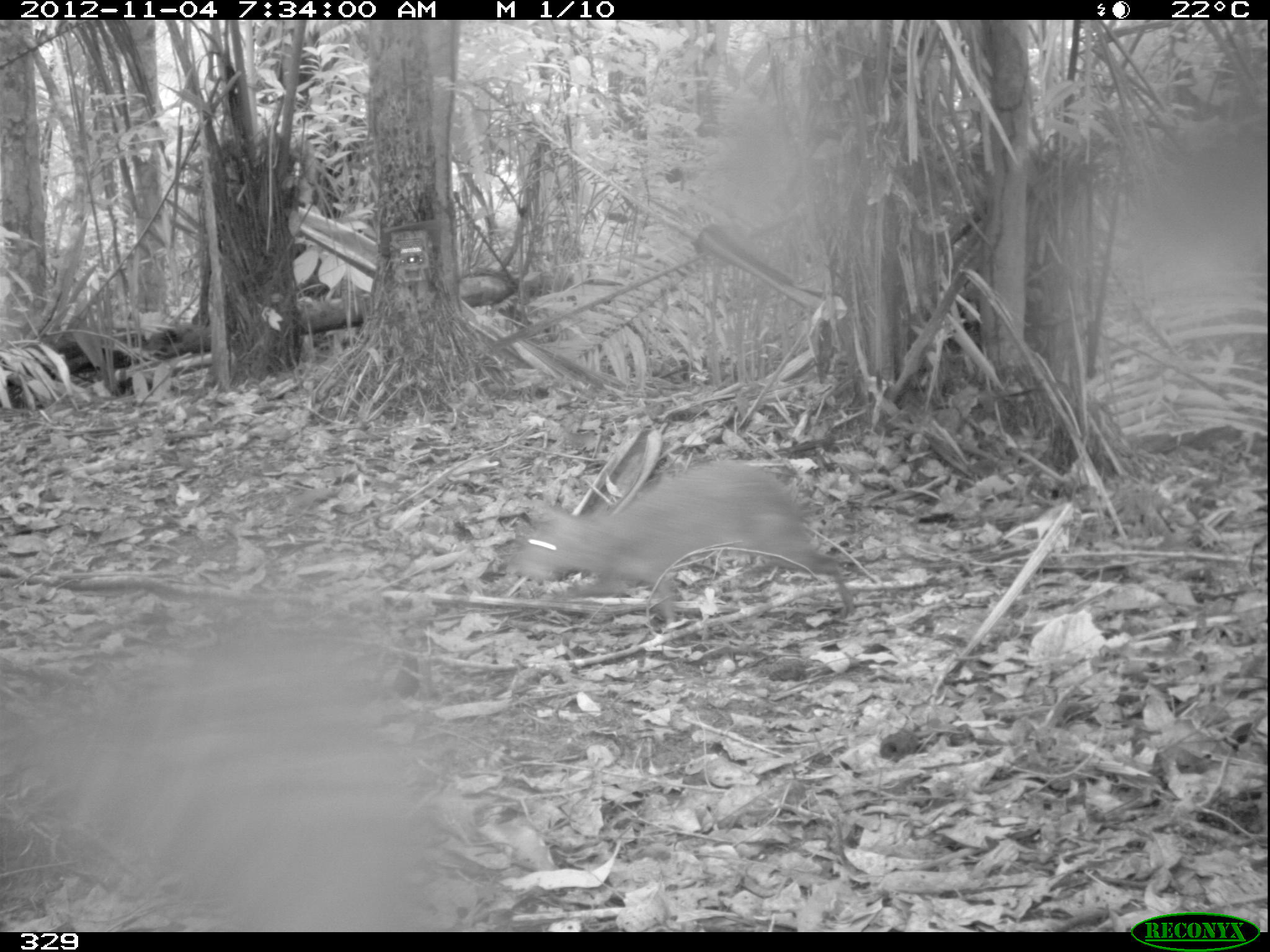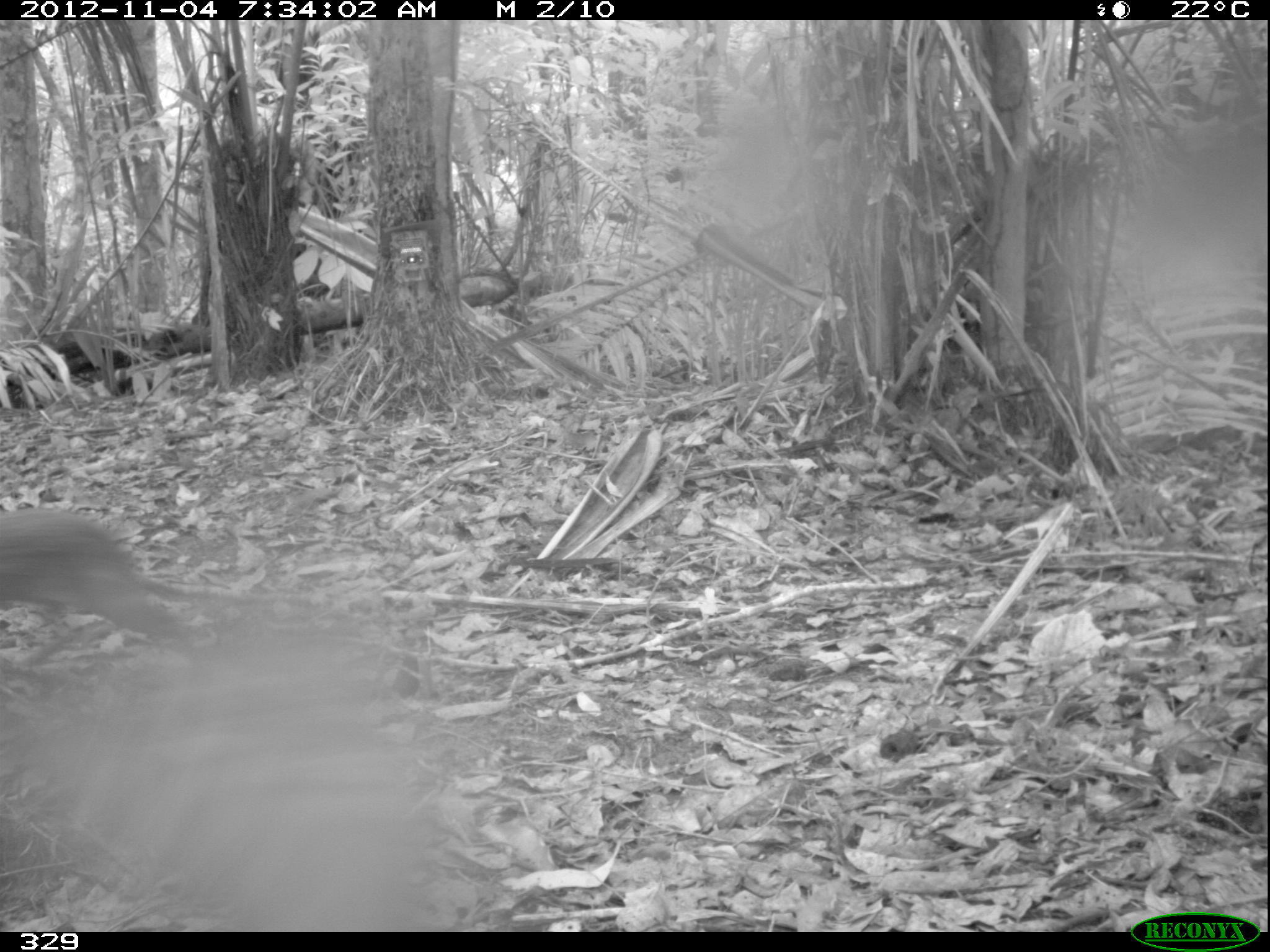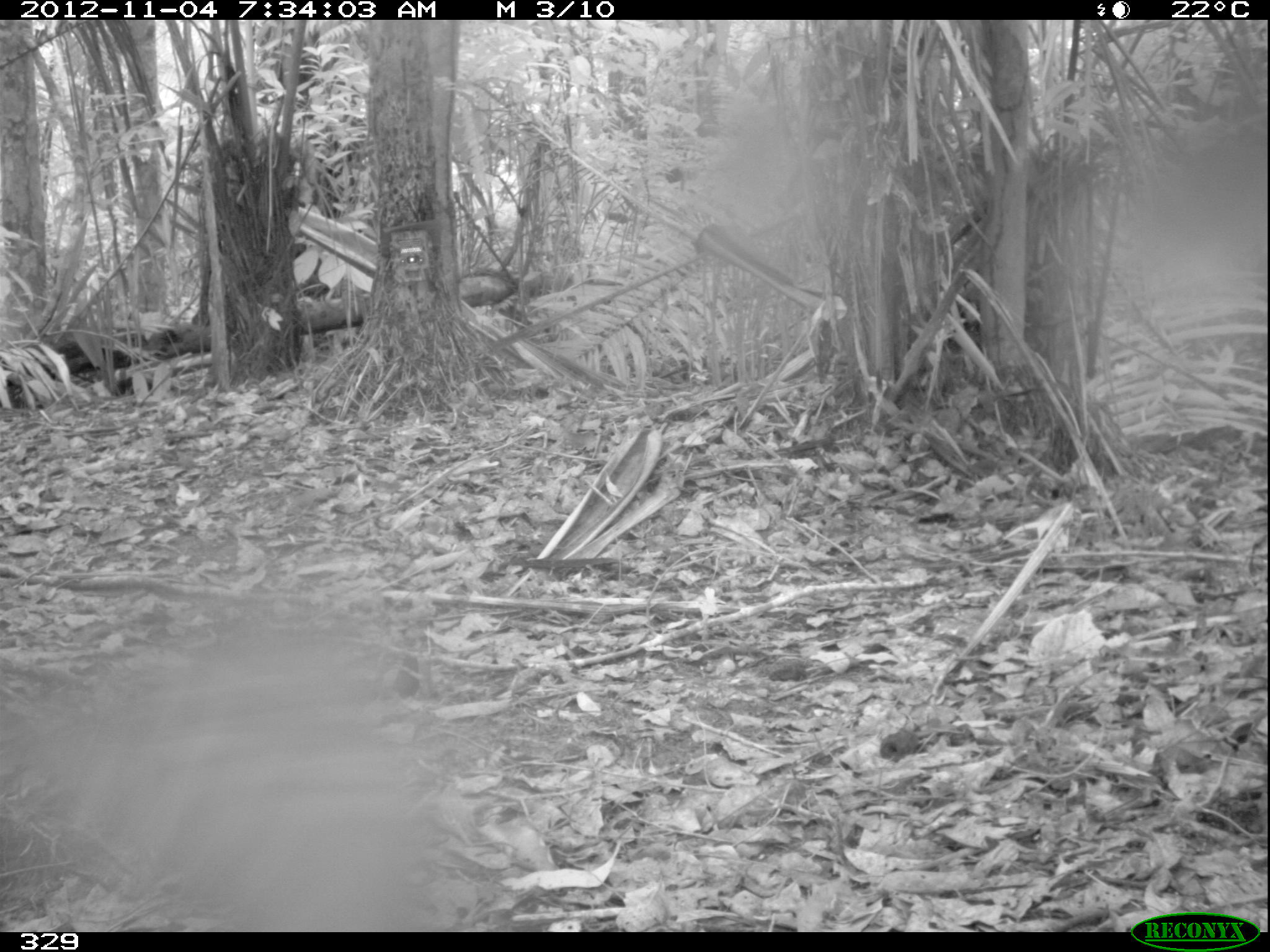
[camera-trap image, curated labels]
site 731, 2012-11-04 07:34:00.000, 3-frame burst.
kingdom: Animalia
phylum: Chordata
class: Mammalia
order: Rodentia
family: Dasyproctidae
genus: Dasyprocta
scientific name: Dasyprocta punctata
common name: central american agouti